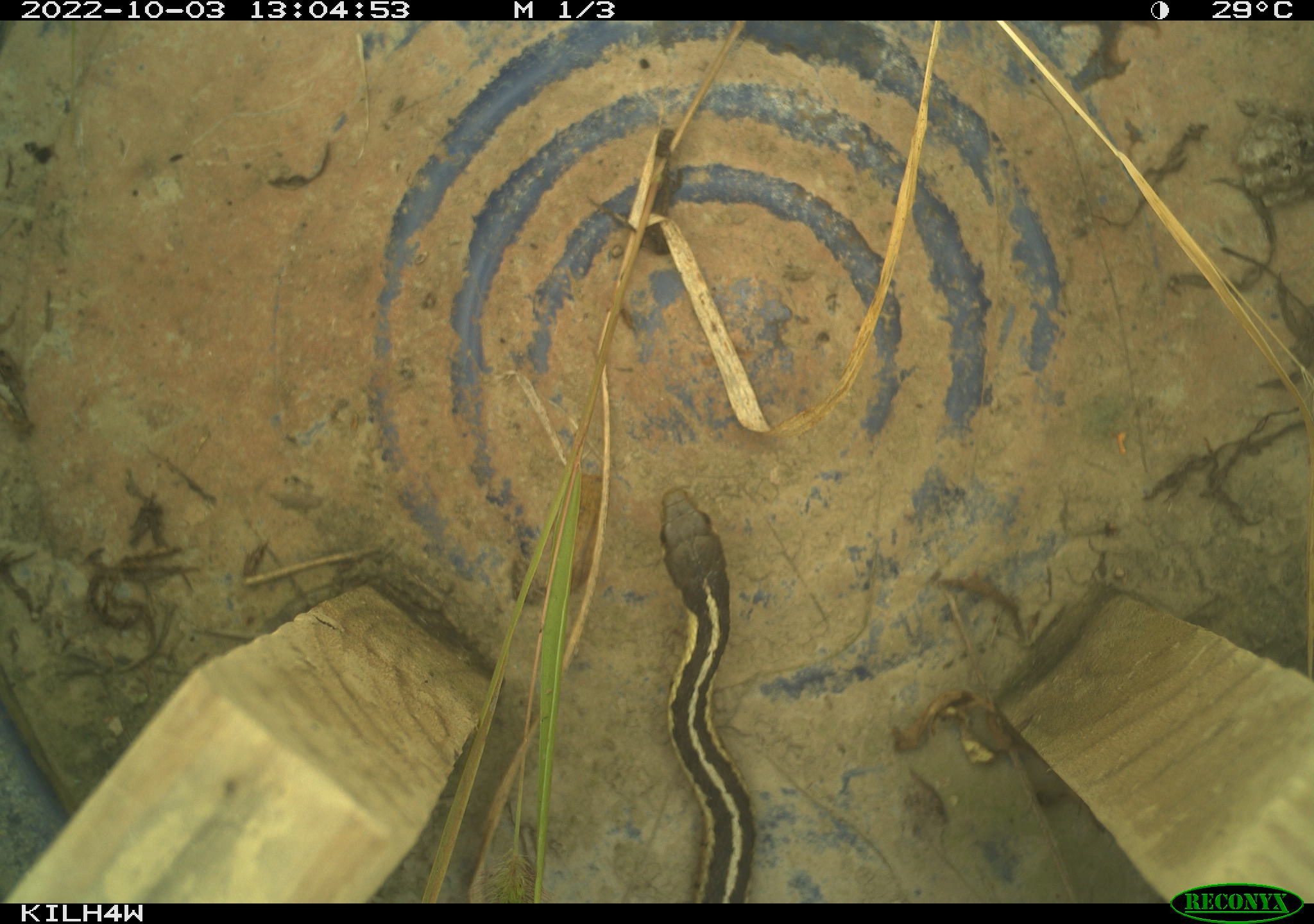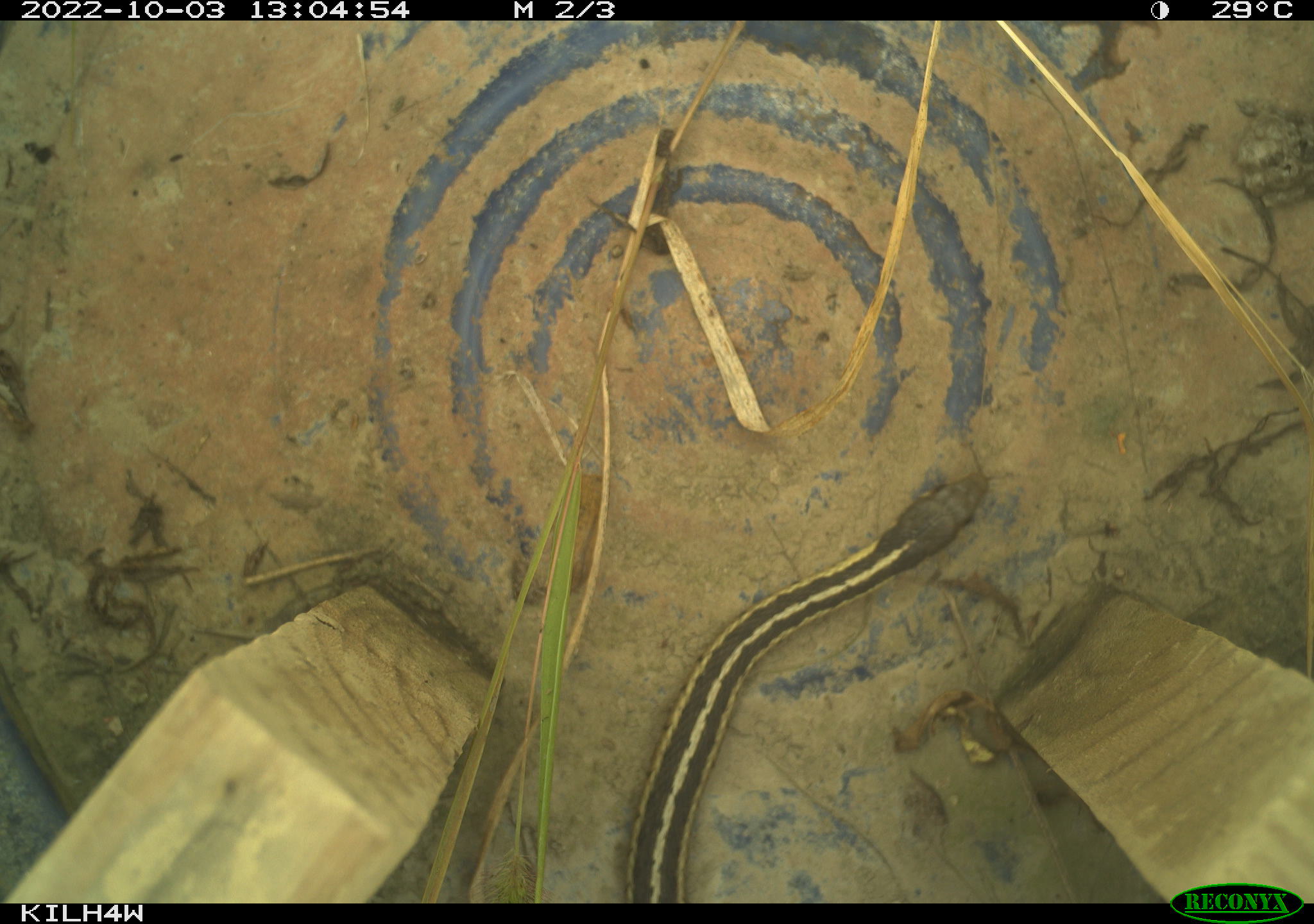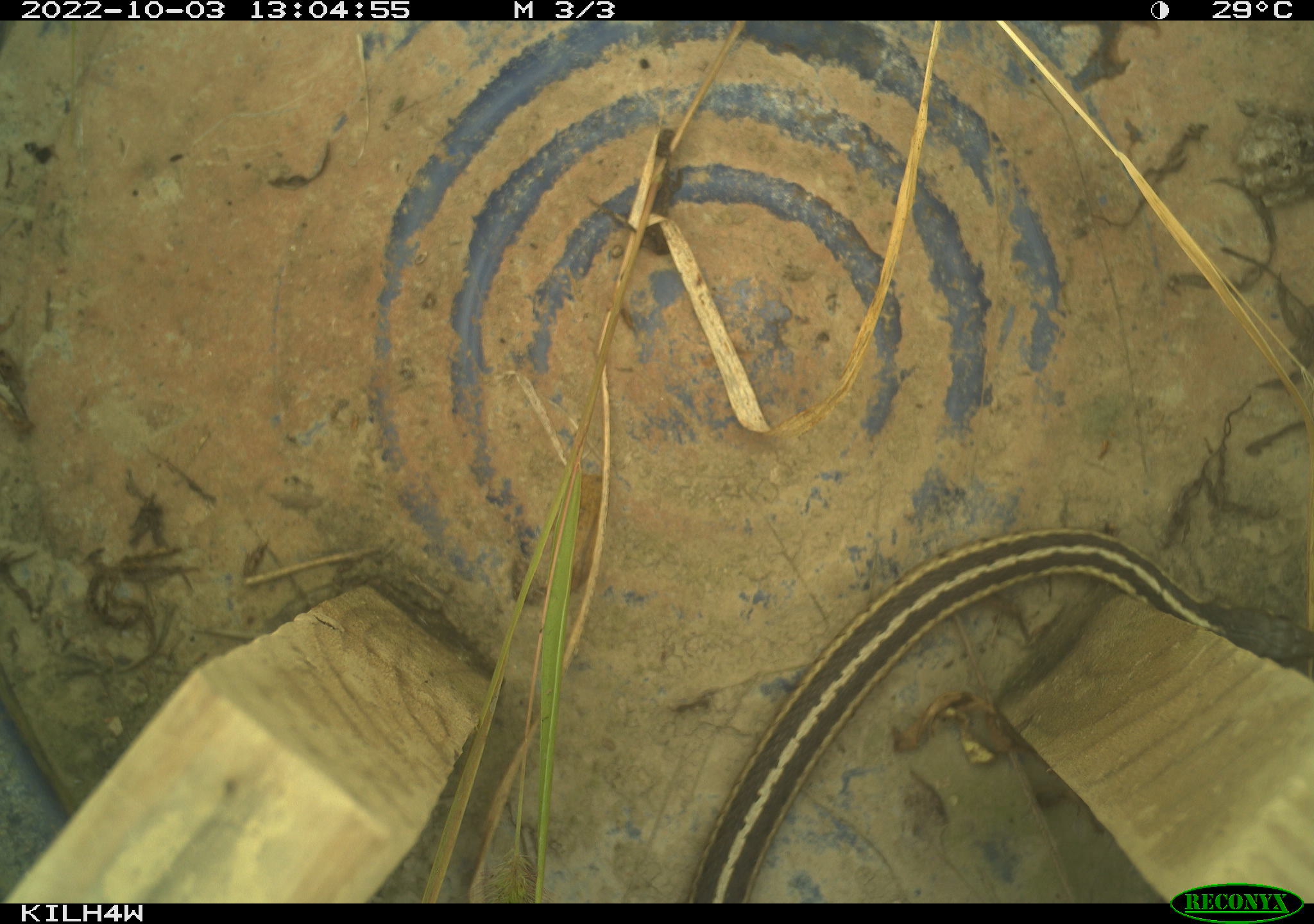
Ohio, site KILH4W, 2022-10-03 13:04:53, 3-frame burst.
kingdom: Animalia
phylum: Chordata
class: Reptilia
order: Squamata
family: Colubridae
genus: Thamnophis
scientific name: Thamnophis sirtalis sirtalis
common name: eastern gartersnake